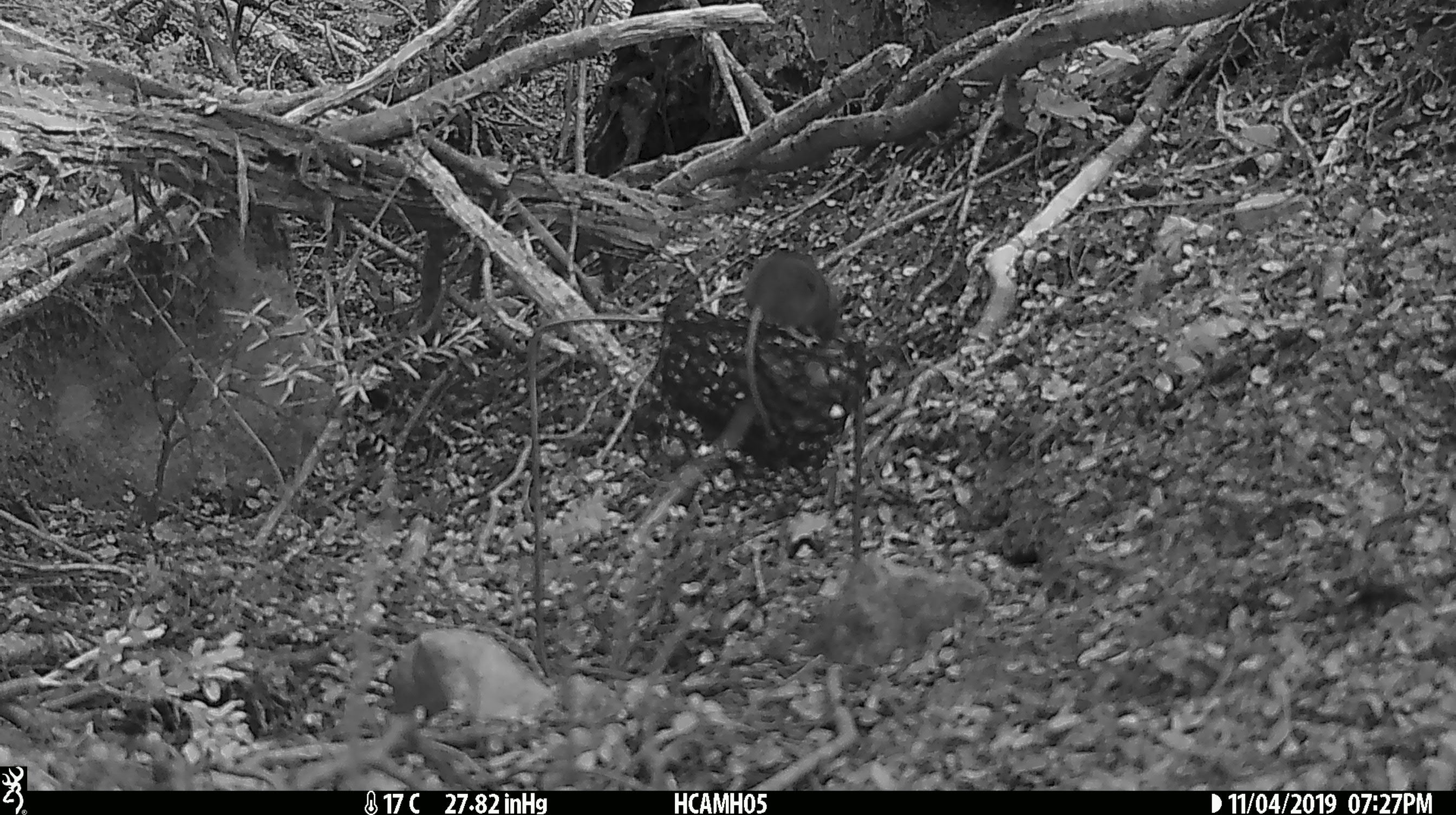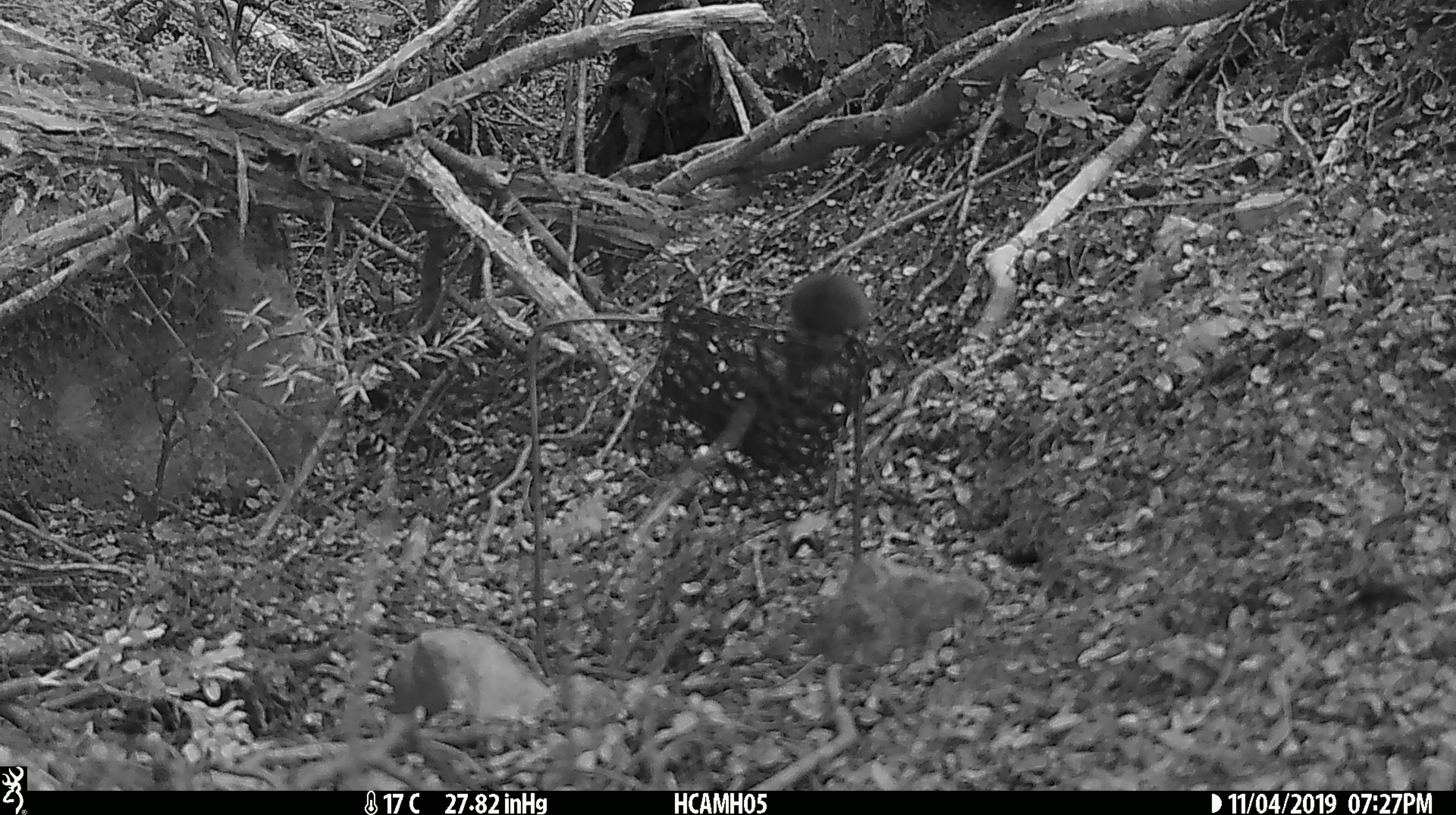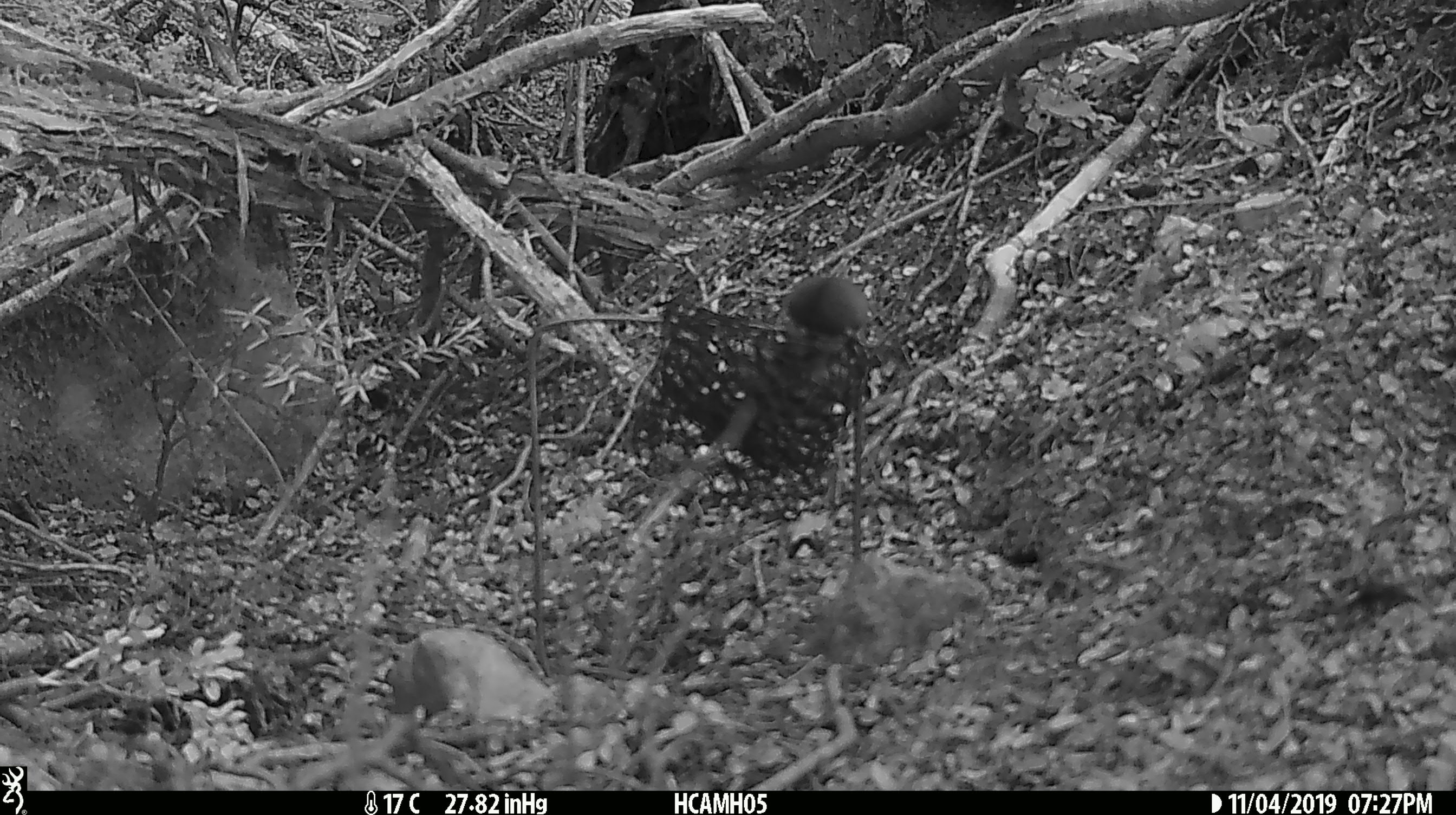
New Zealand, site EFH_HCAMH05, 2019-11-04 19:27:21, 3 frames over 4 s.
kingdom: Animalia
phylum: Chordata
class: Mammalia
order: Rodentia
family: Muridae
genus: Mus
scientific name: Mus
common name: mouse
Mouse (Mus).